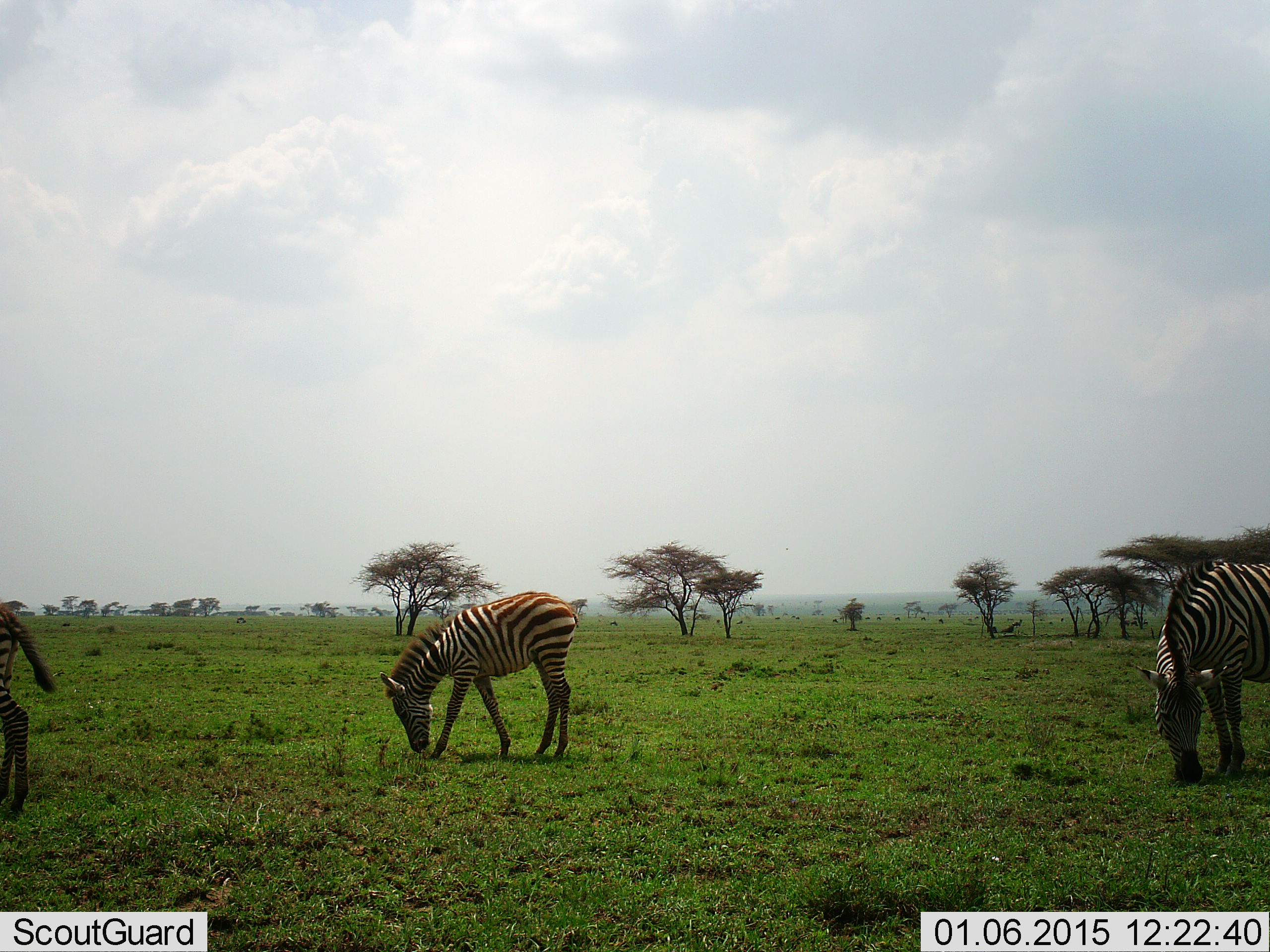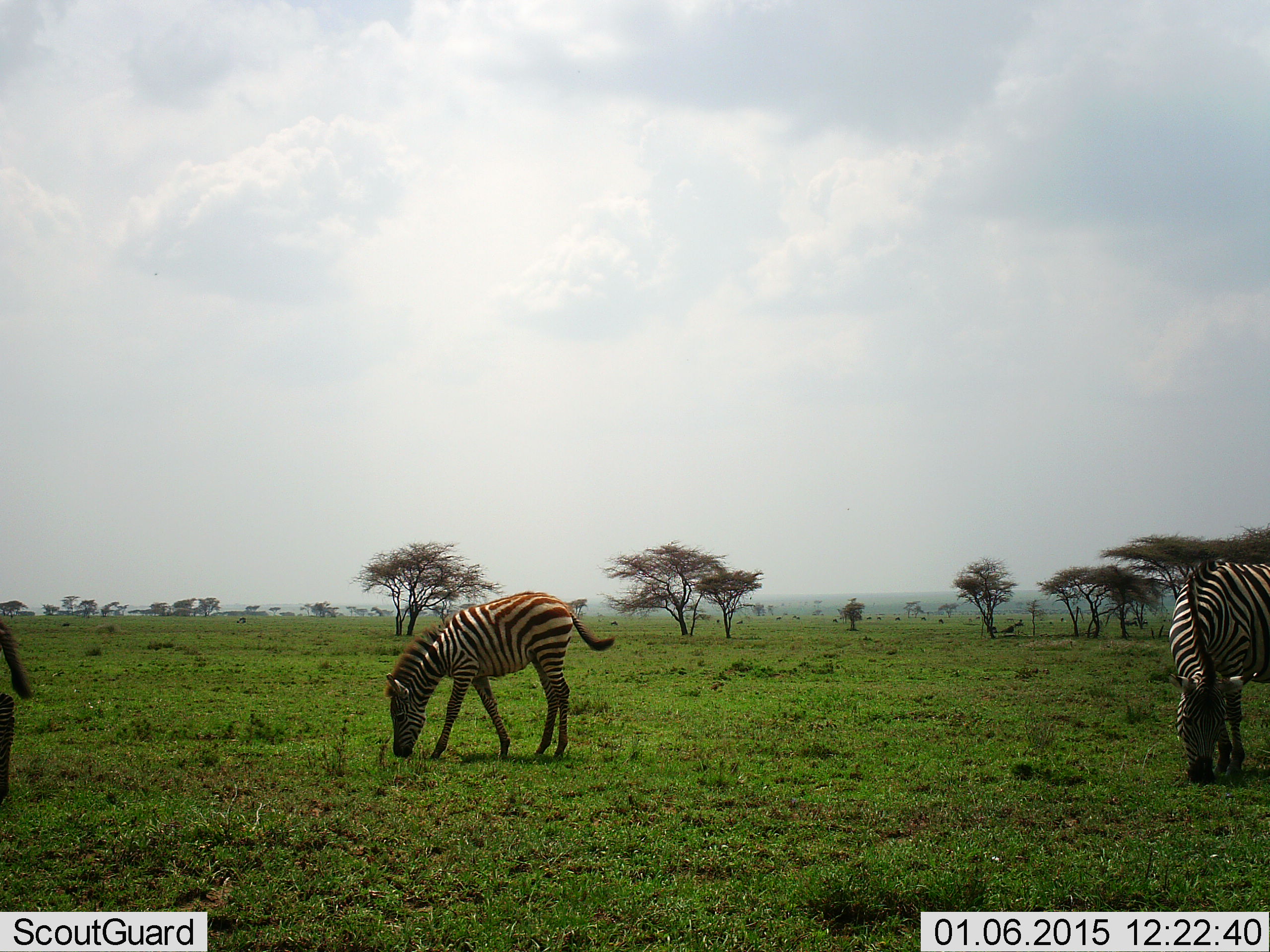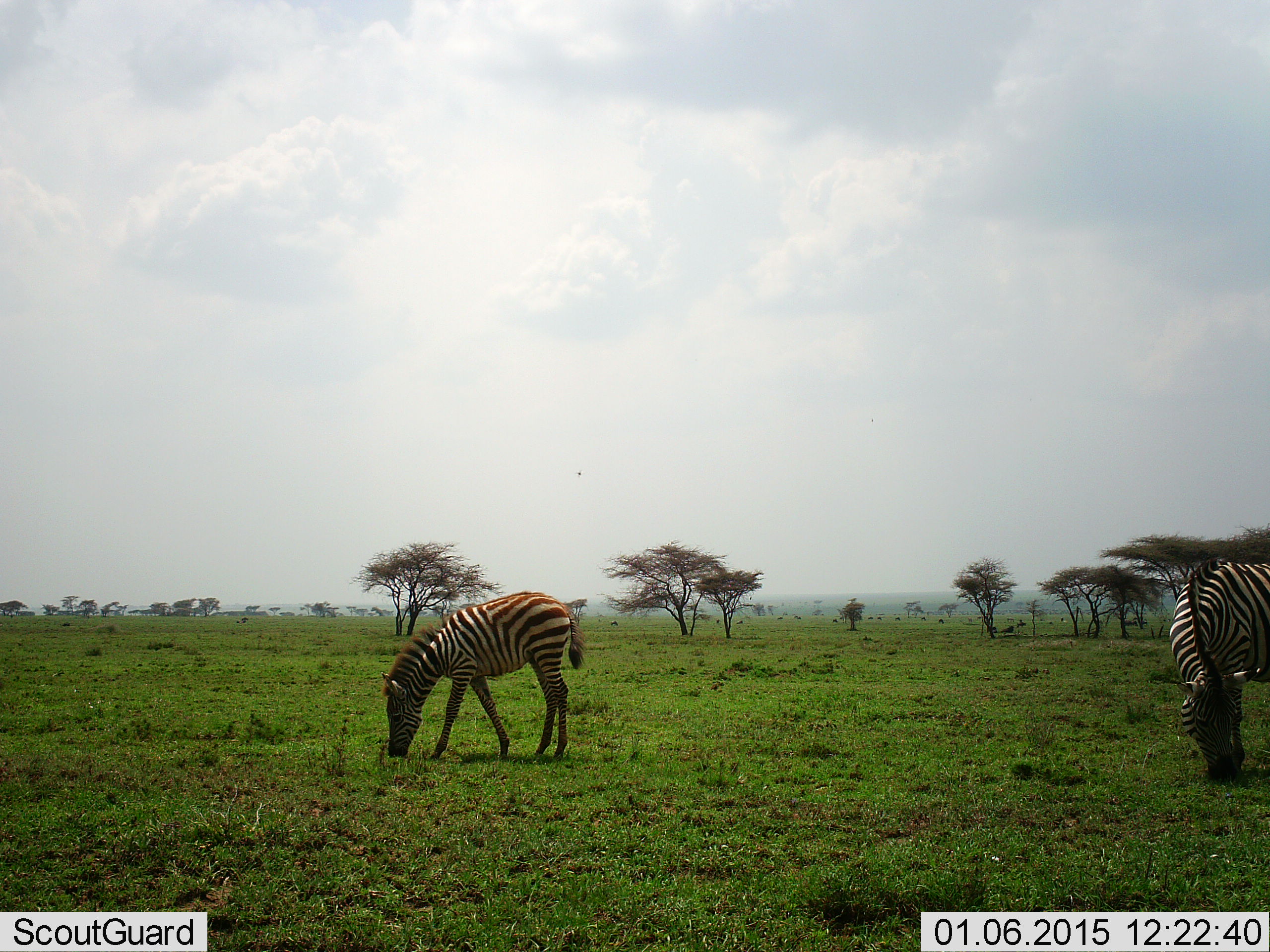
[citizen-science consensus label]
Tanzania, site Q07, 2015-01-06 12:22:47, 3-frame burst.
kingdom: Animalia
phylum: Chordata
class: Mammalia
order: Perissodactyla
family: Equidae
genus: Equus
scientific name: Equus quagga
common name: plains zebra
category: zebra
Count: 3.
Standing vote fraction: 20%.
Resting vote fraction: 0%.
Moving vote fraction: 10%.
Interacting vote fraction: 0%.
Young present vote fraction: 30%.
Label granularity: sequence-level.